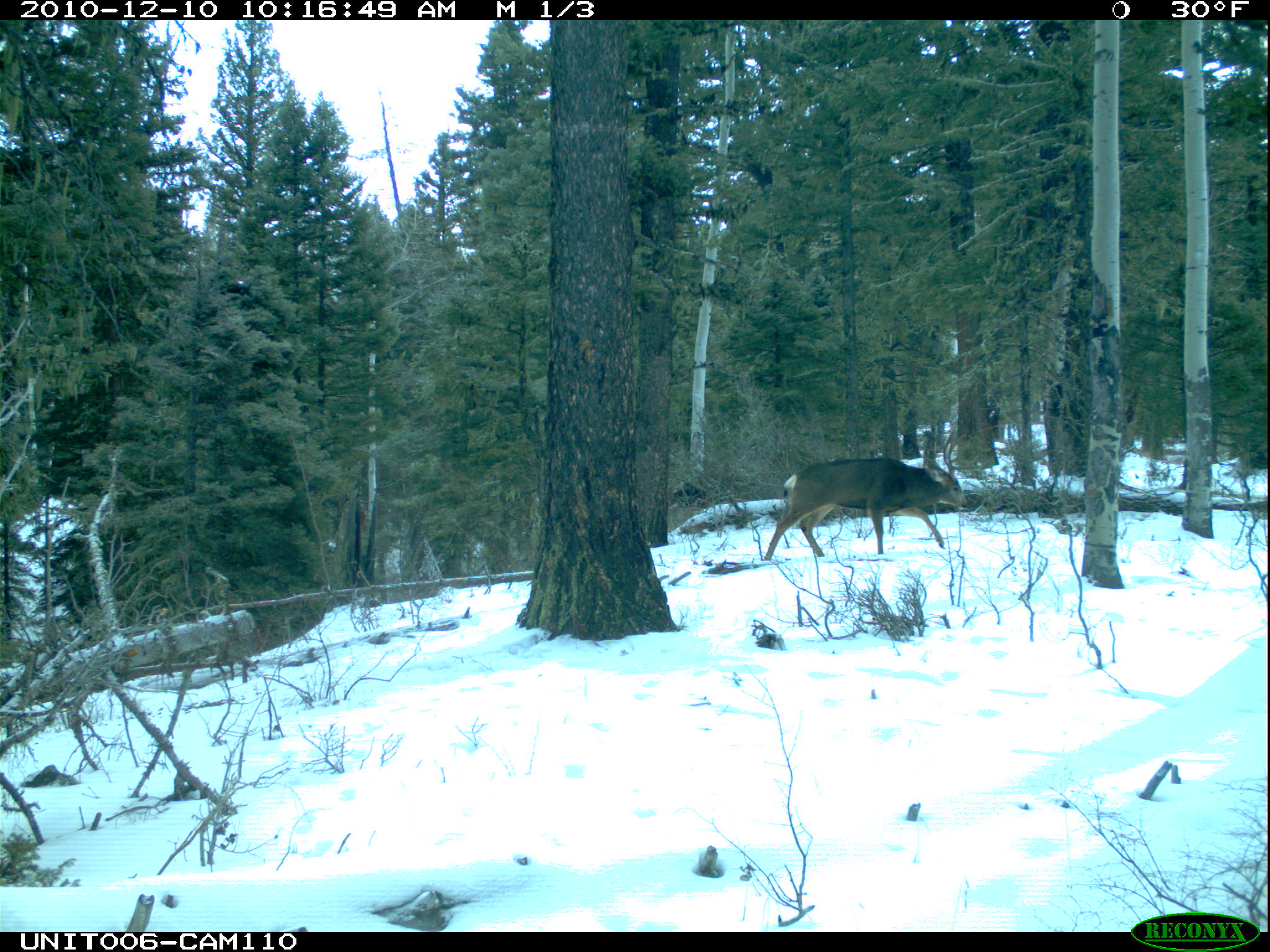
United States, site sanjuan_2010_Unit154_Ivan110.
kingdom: Animalia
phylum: Chordata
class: Mammalia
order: Artiodactyla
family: Cervidae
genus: Odocoileus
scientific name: Odocoileus hemionus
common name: mule deer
Odocoileus hemionus (mule deer).